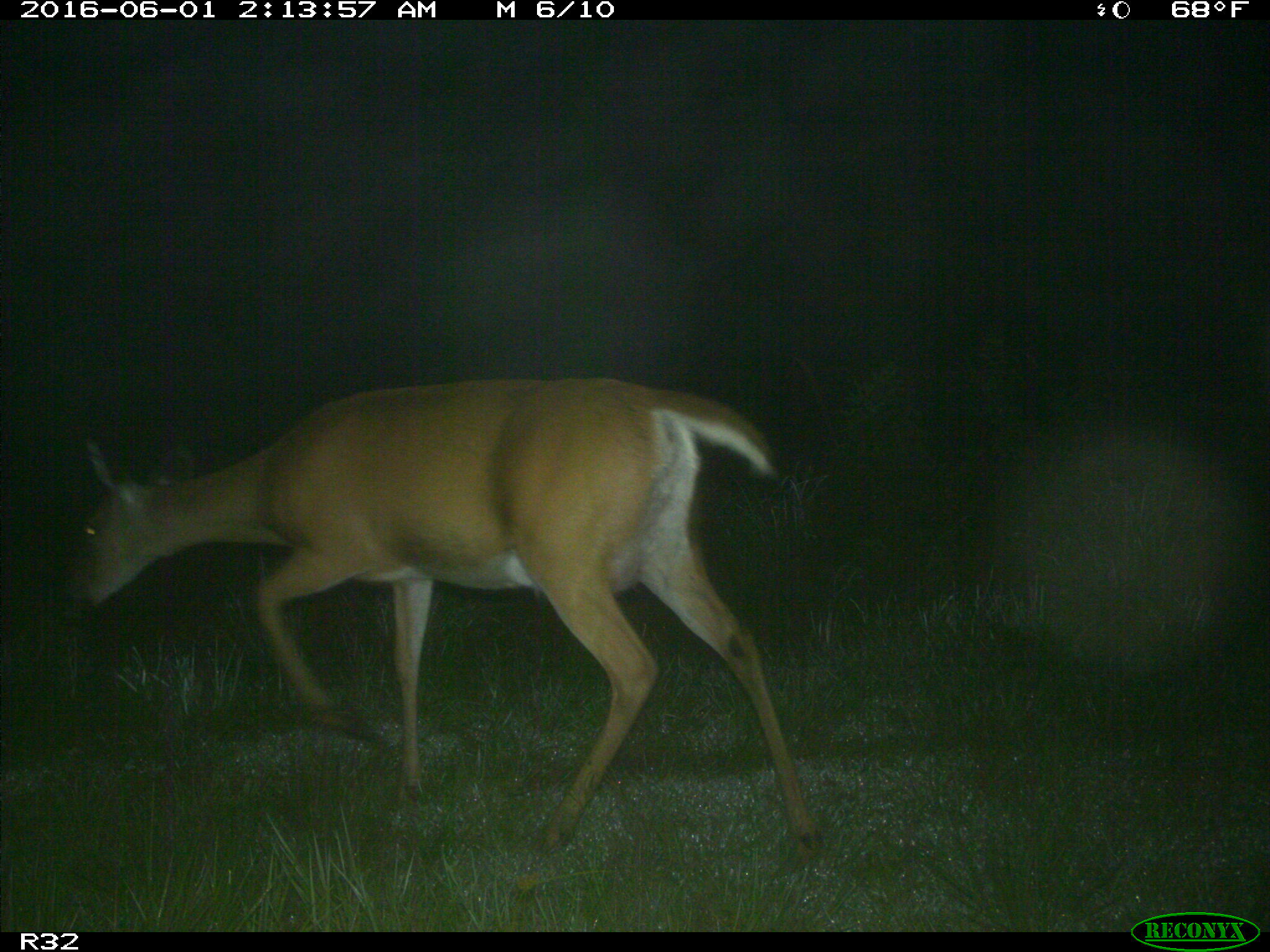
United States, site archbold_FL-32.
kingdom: Animalia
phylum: Chordata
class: Mammalia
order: Artiodactyla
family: Cervidae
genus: Odocoileus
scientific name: Odocoileus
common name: deer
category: unidentified deer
Unidentified deer (deer) (Odocoileus).